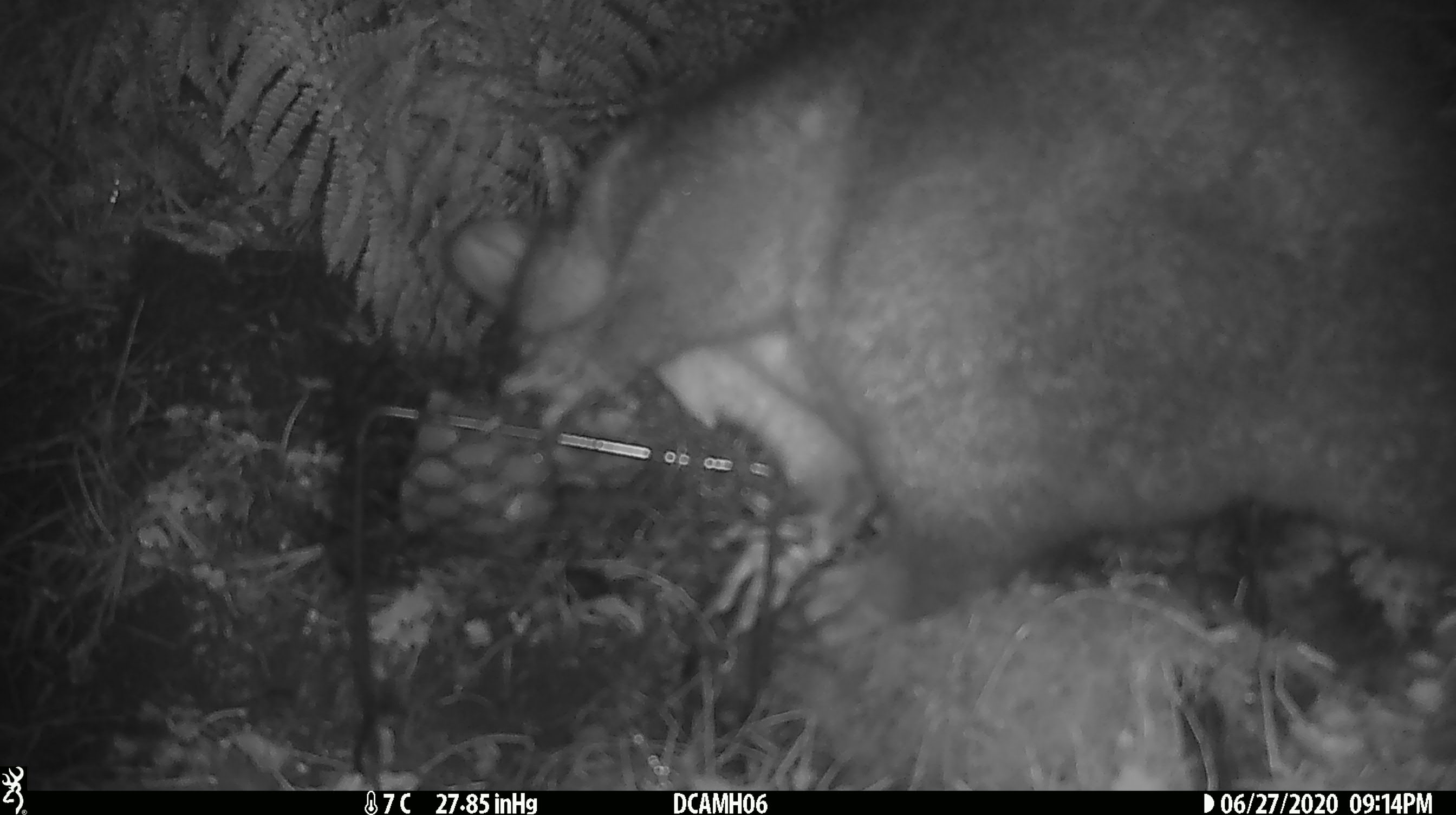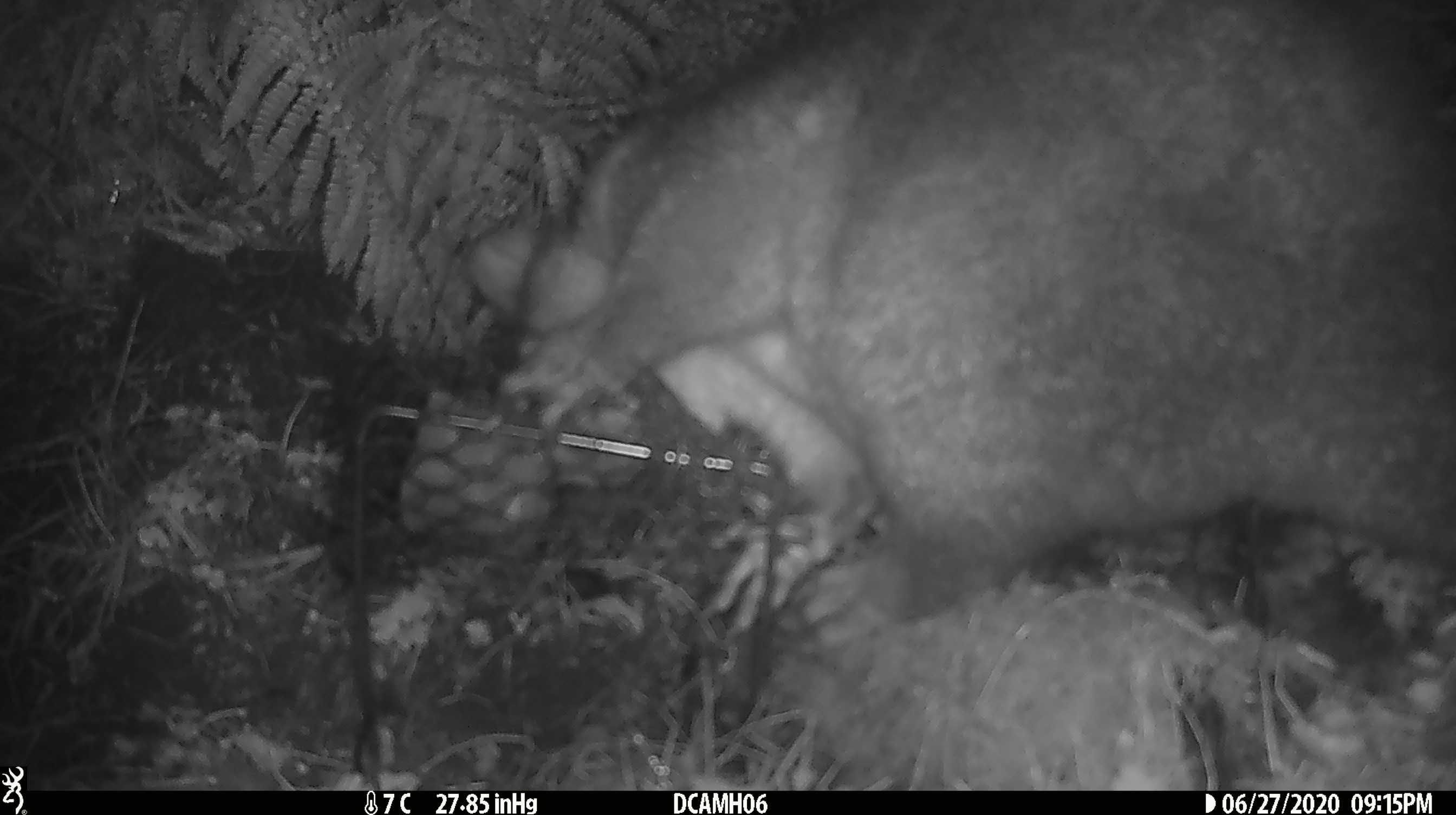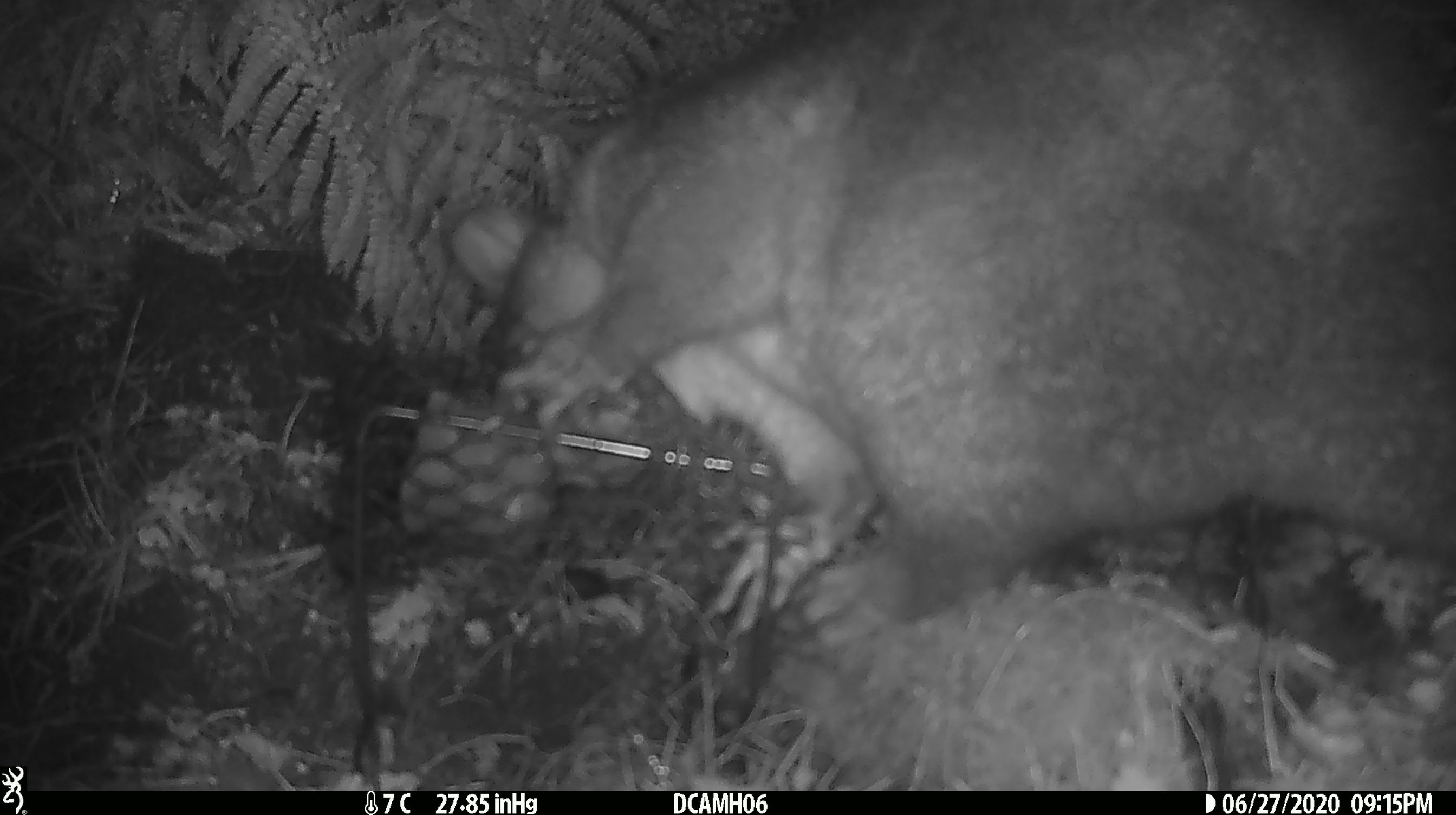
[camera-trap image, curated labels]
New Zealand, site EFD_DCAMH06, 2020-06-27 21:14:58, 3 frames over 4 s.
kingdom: Animalia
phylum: Chordata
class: Mammalia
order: Diprotodontia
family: Phalangeridae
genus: Trichosurus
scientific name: Trichosurus vulpecula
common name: common brushtail possum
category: possum